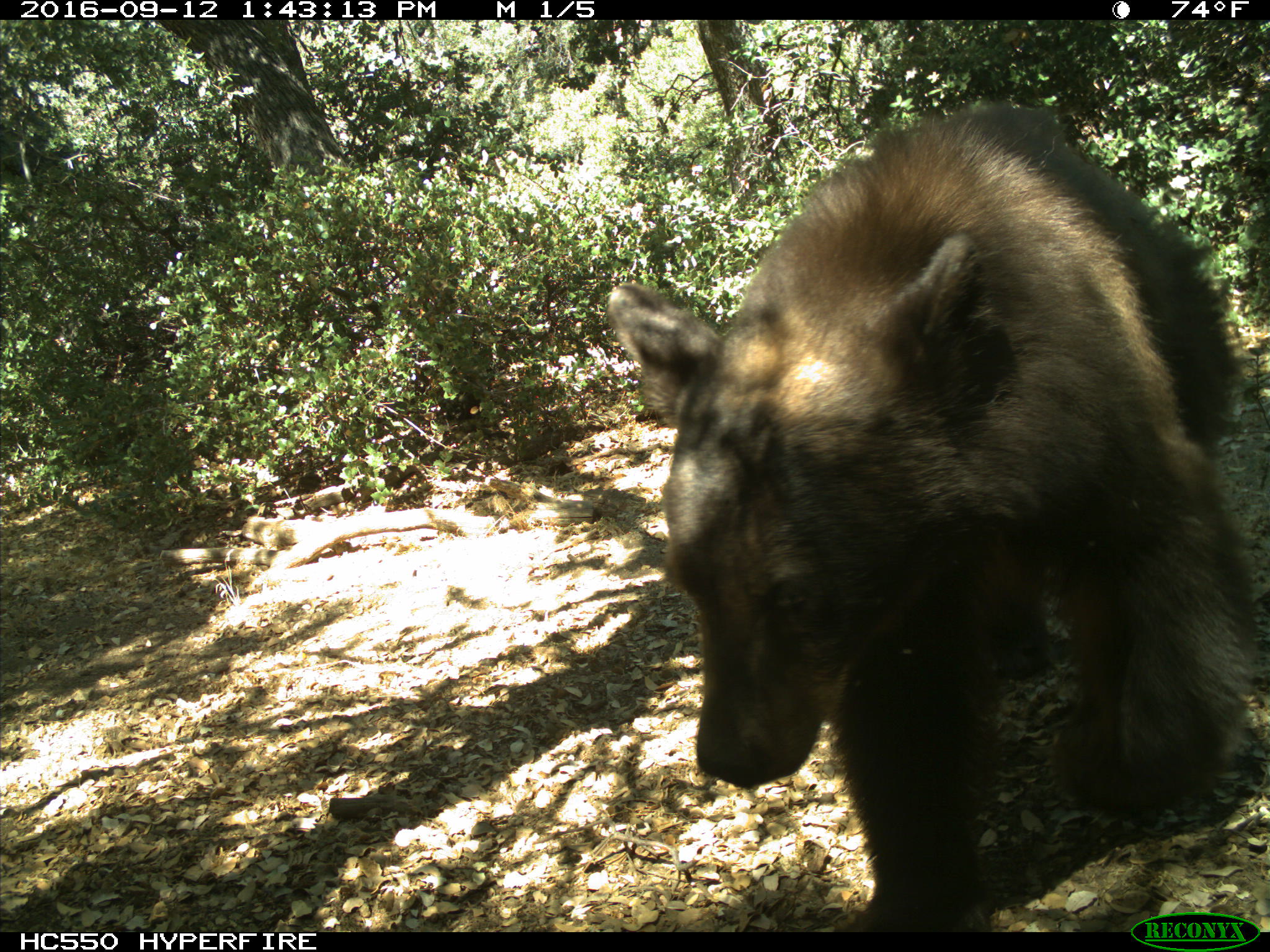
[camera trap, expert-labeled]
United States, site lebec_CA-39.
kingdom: Animalia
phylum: Chordata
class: Mammalia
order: Carnivora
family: Ursidae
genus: Ursus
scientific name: Ursus americanus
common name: american black bear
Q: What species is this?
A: Ursus americanus (american black bear).